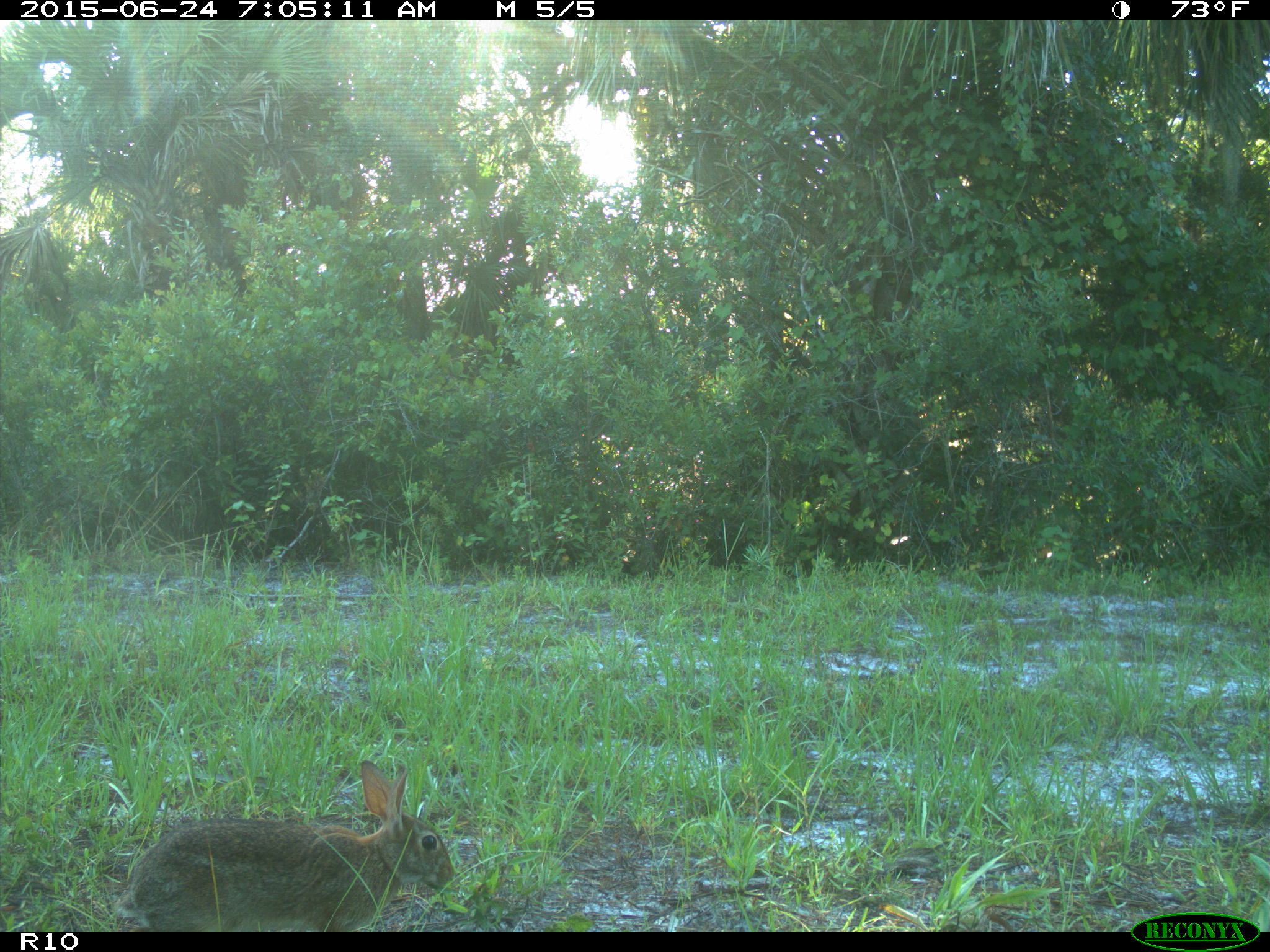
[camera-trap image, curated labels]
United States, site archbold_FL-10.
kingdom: Animalia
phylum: Chordata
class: Mammalia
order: Lagomorpha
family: Leporidae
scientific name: Leporidae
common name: rabbits and hares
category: unidentified rabbit